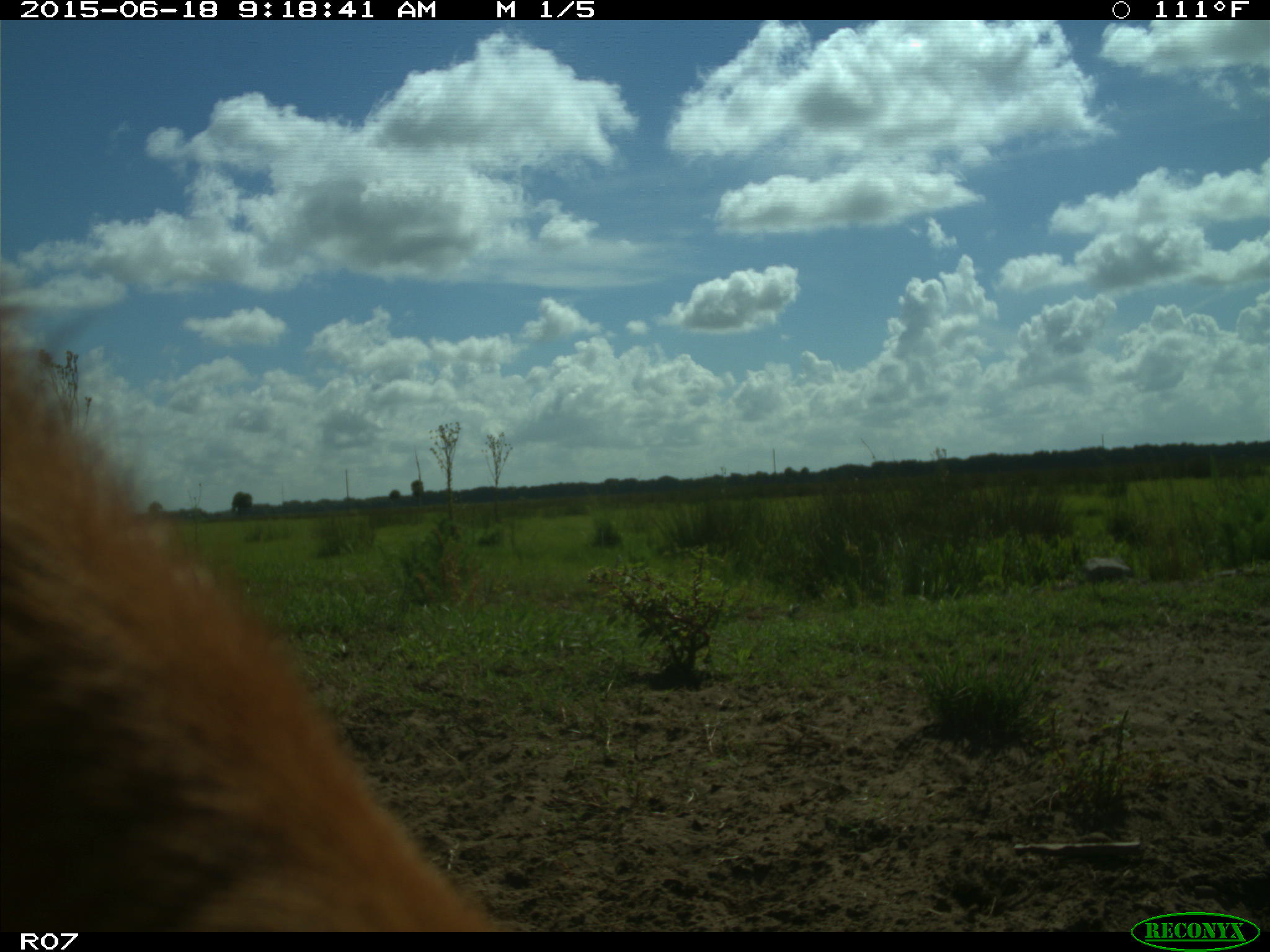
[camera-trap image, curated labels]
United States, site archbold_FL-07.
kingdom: Animalia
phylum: Chordata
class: Mammalia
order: Artiodactyla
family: Bovidae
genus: Bos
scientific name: Bos taurus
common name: domestic cow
Bos taurus (domestic cow).